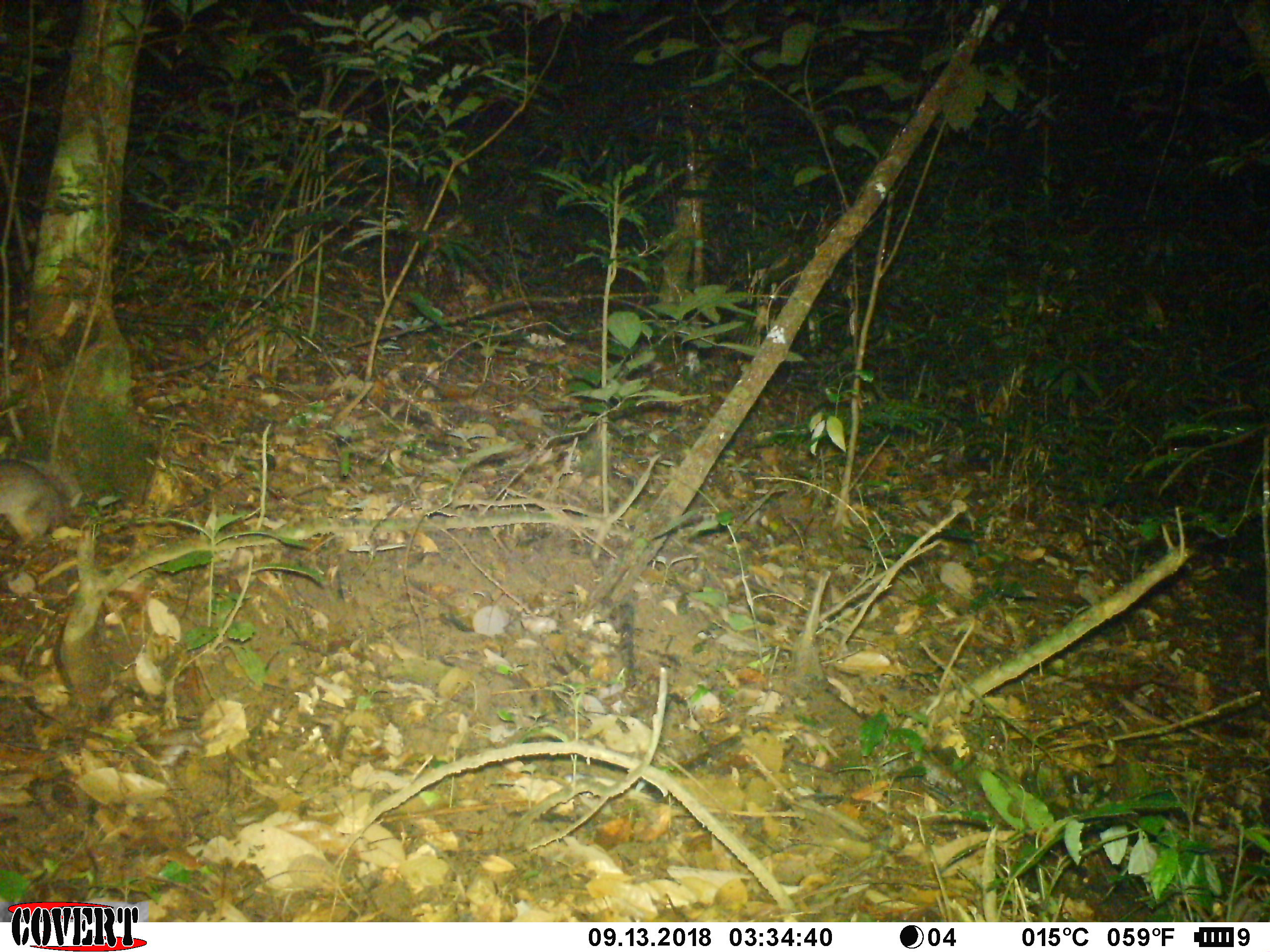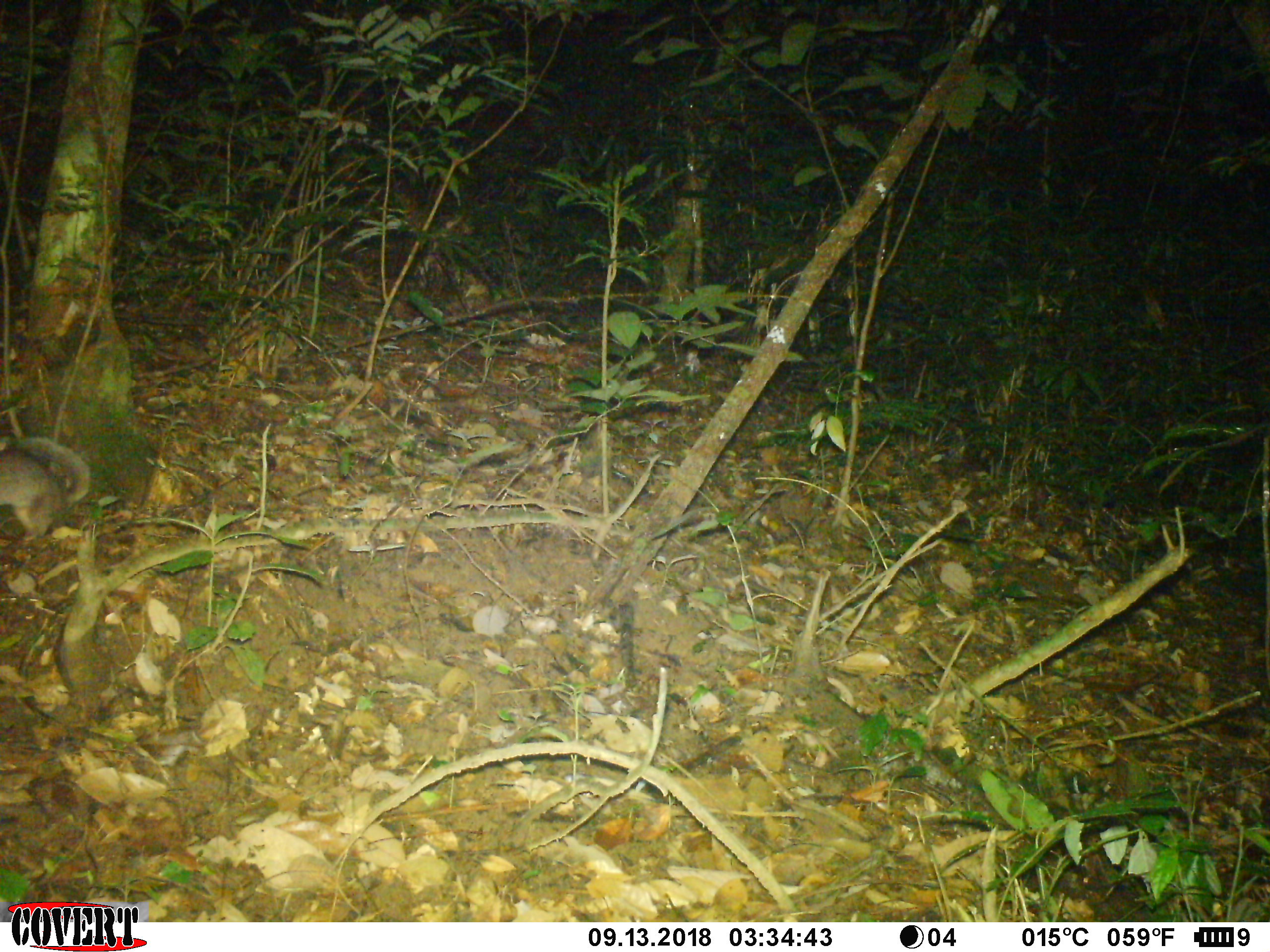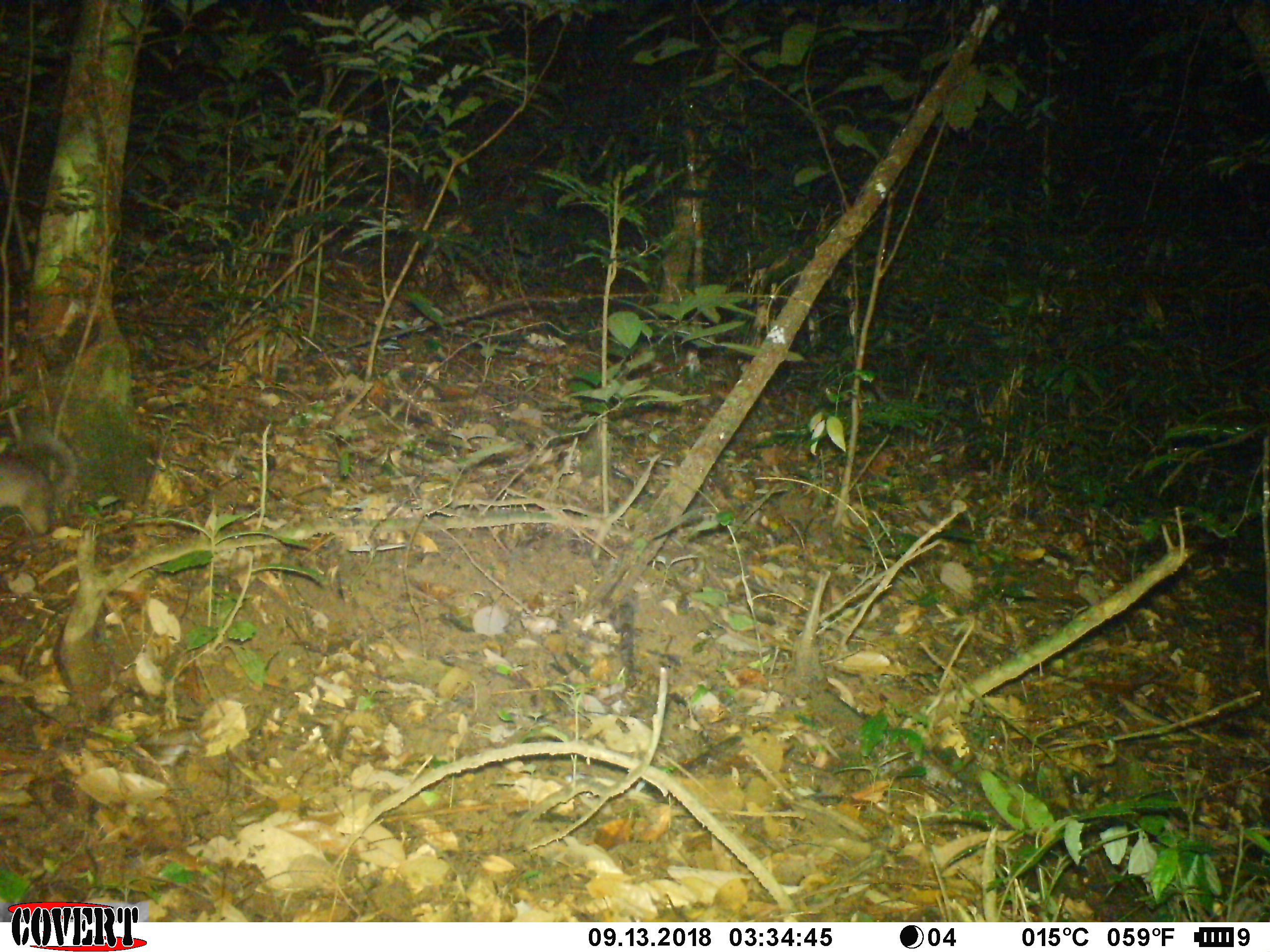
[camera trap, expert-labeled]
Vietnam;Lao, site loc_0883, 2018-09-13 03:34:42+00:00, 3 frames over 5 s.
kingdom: Animalia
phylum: Chordata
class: Mammalia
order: Carnivora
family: Mustelidae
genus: Melogale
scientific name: Melogale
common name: ferret badger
Ferret badger (Melogale). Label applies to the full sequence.